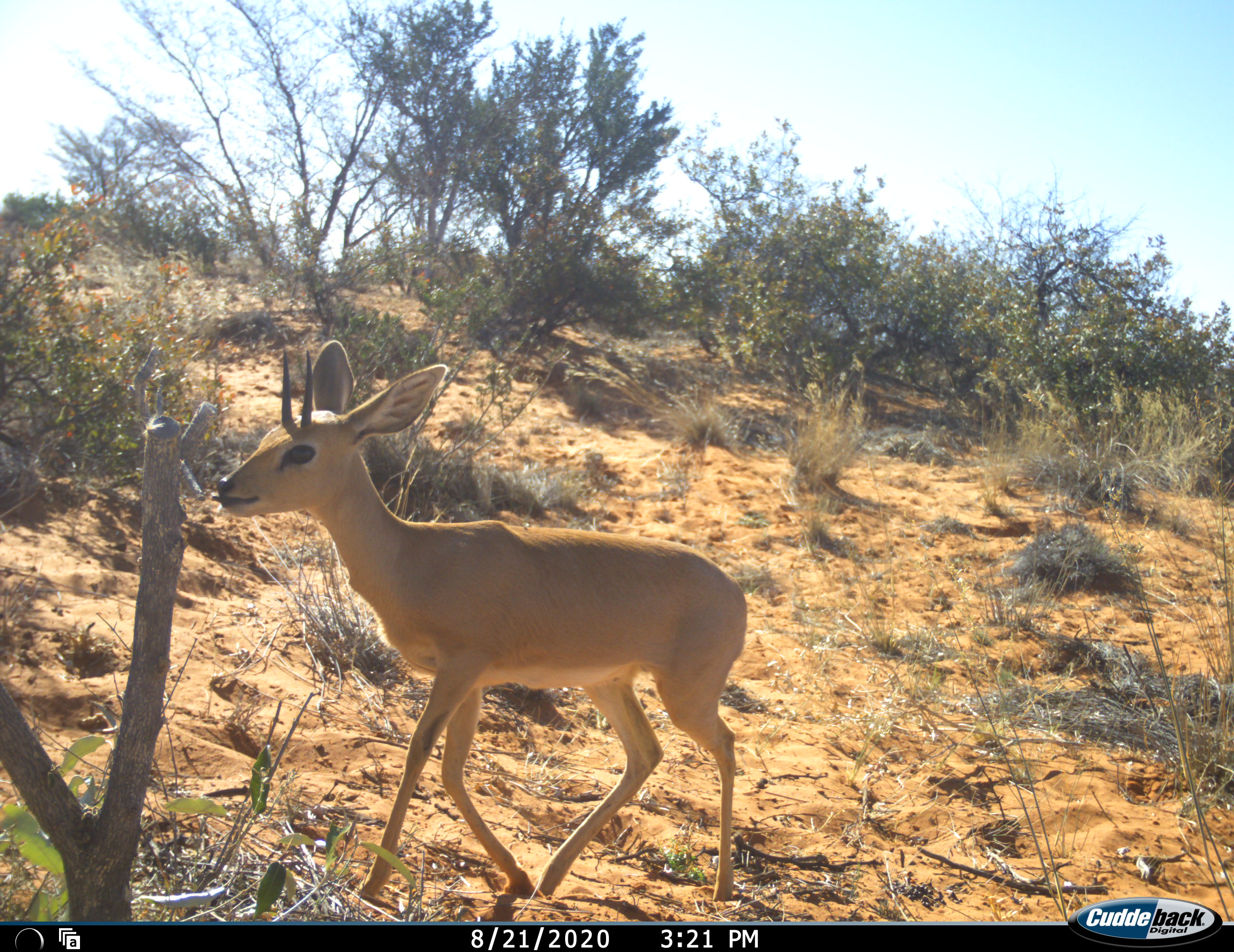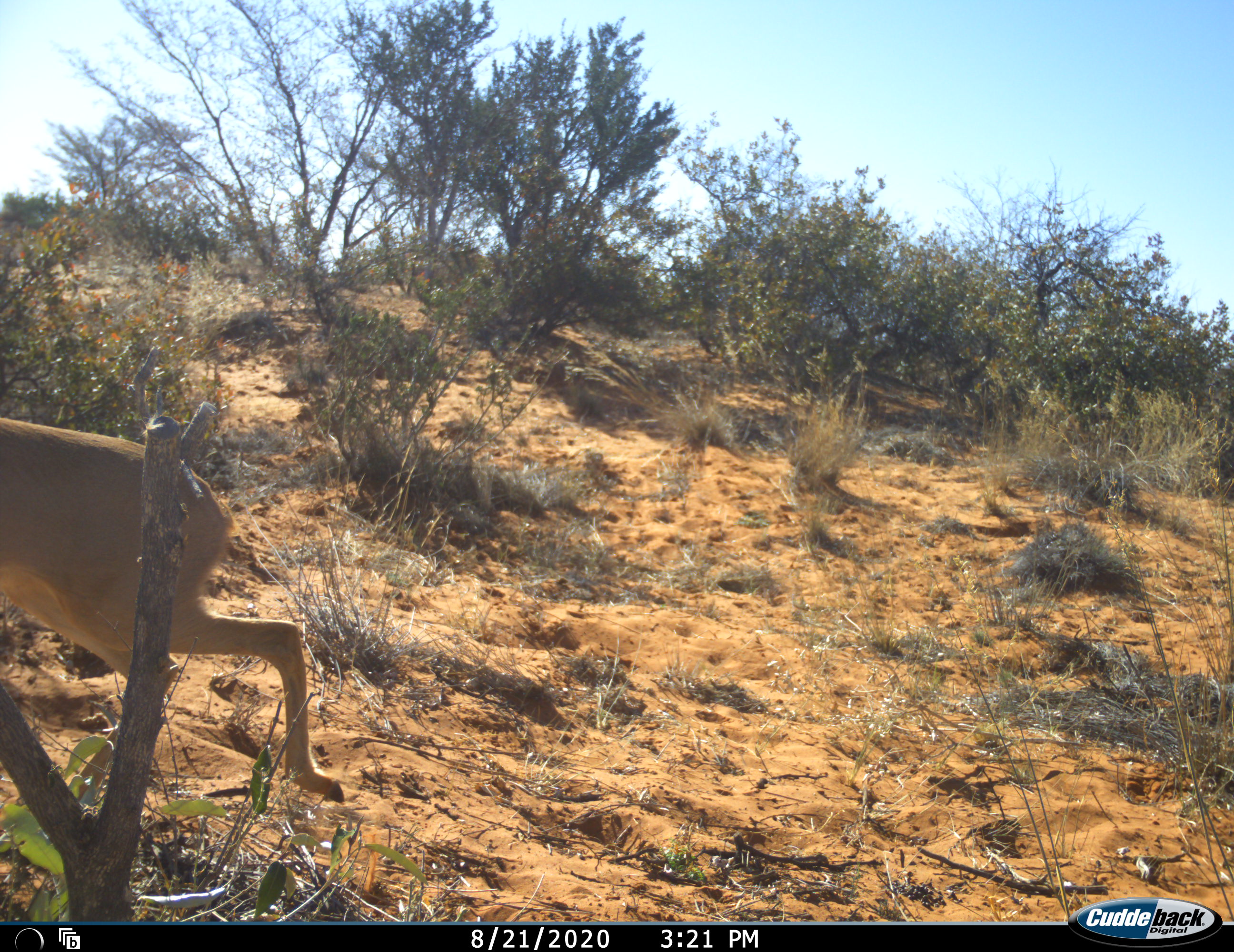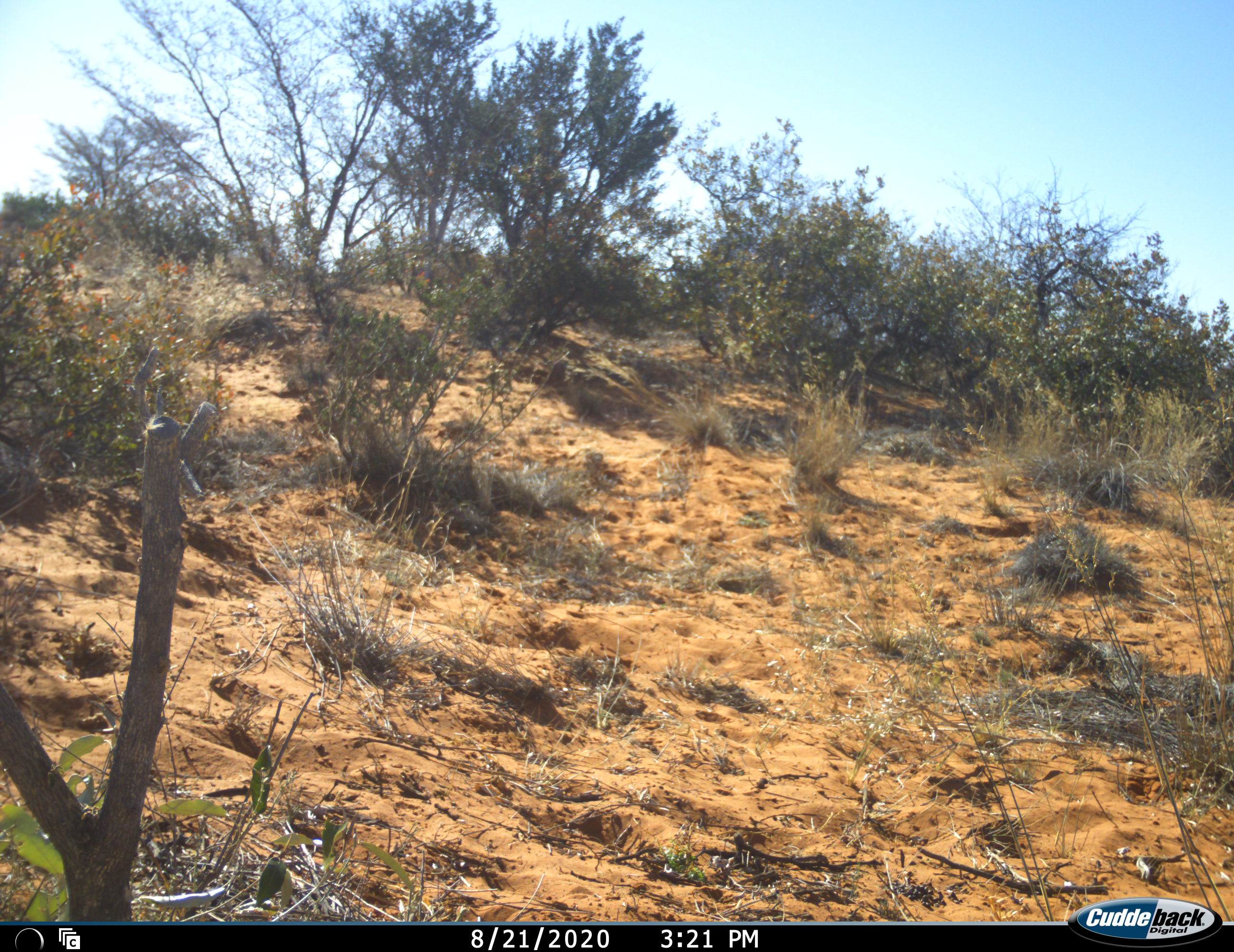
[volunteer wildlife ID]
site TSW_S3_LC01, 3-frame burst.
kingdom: Animalia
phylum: Chordata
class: Mammalia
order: Artiodactyla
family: Bovidae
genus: Raphicerus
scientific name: Raphicerus campestris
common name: steenbok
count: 1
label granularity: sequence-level